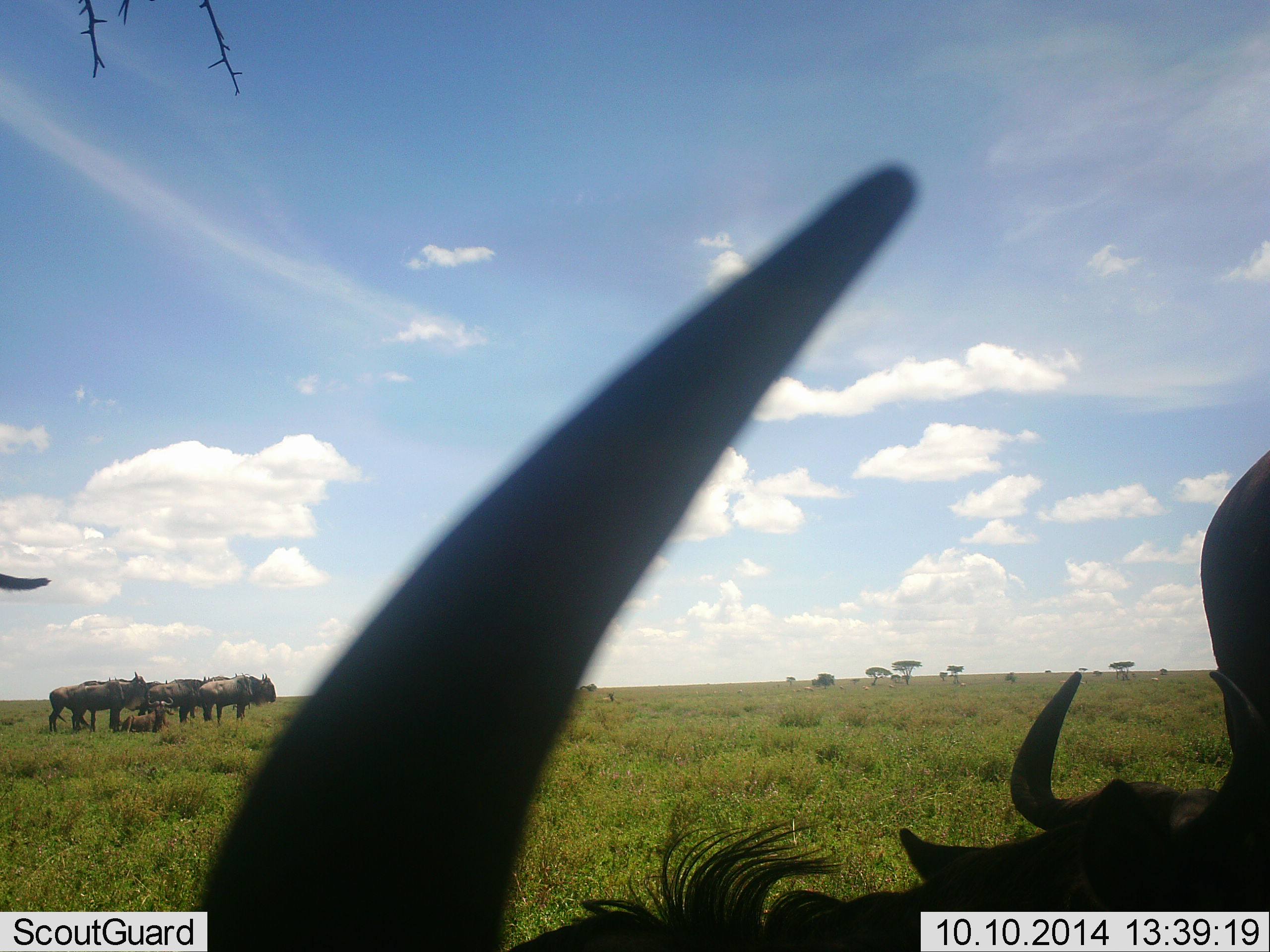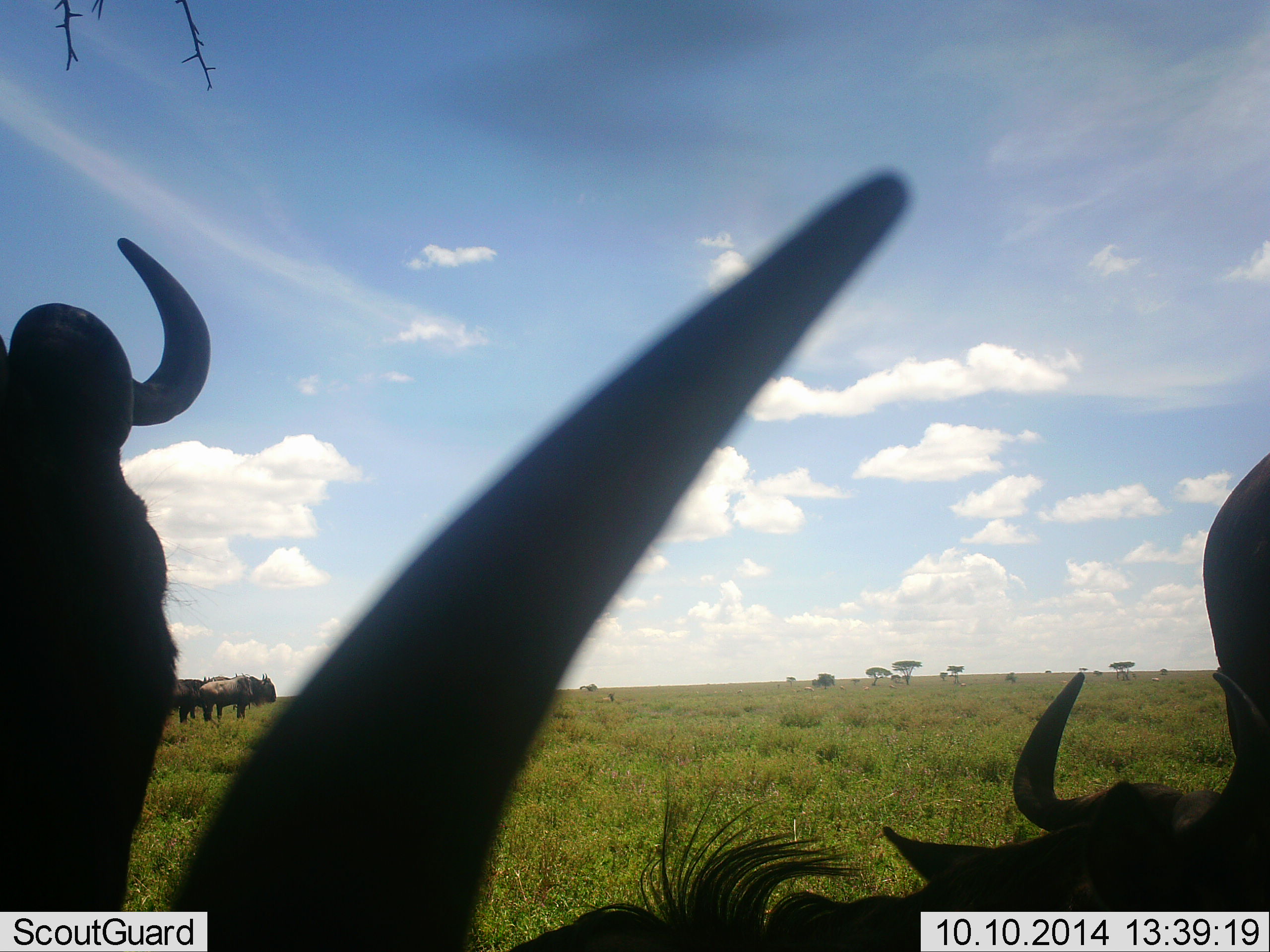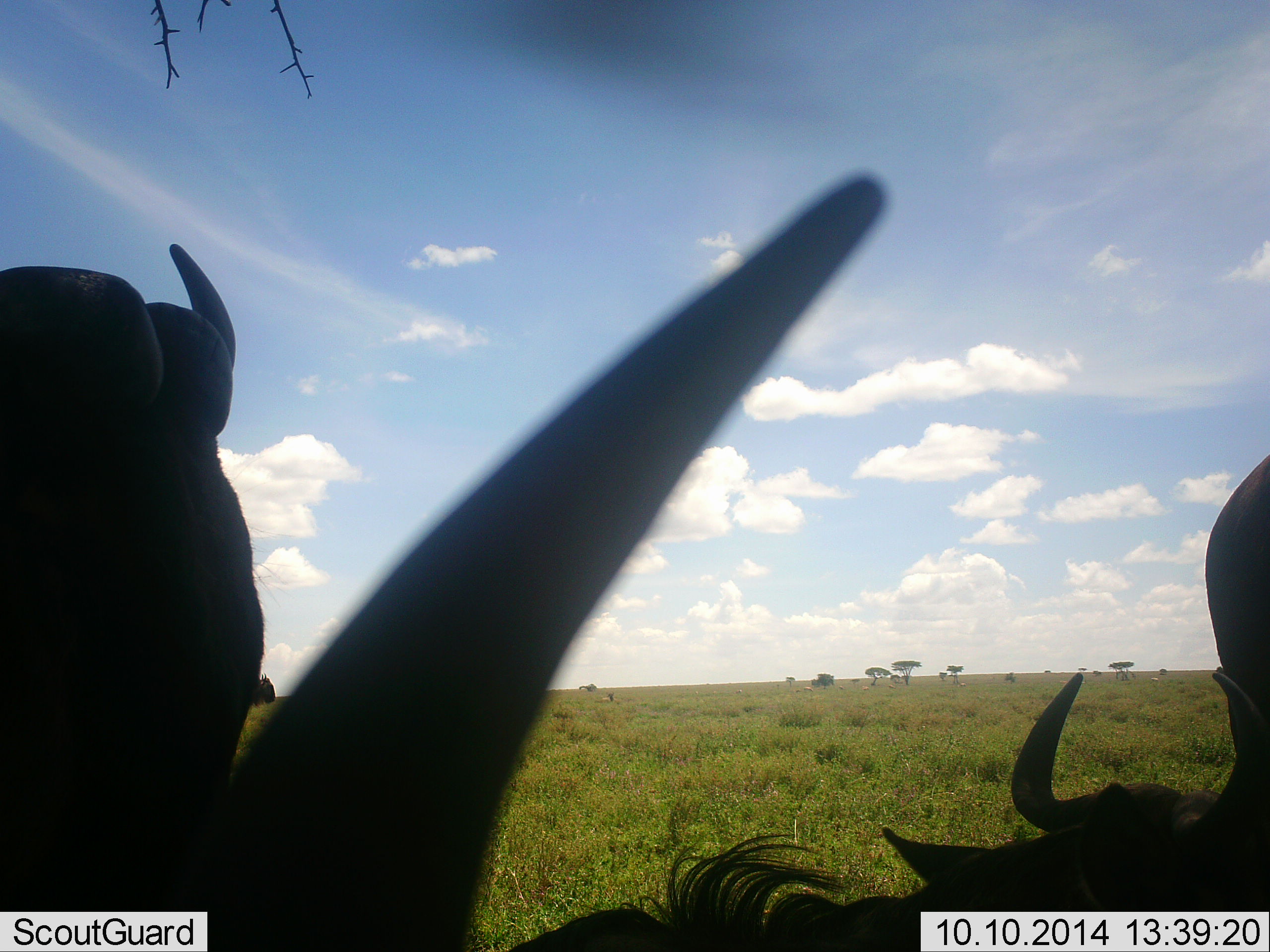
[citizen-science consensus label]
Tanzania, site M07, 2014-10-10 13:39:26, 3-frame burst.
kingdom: Animalia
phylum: Chordata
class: Mammalia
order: Artiodactyla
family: Bovidae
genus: Connochaetes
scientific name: Connochaetes taurinus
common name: blue wildebeest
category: wildebeest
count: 8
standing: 80%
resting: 70%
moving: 20%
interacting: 0%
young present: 0%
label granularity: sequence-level